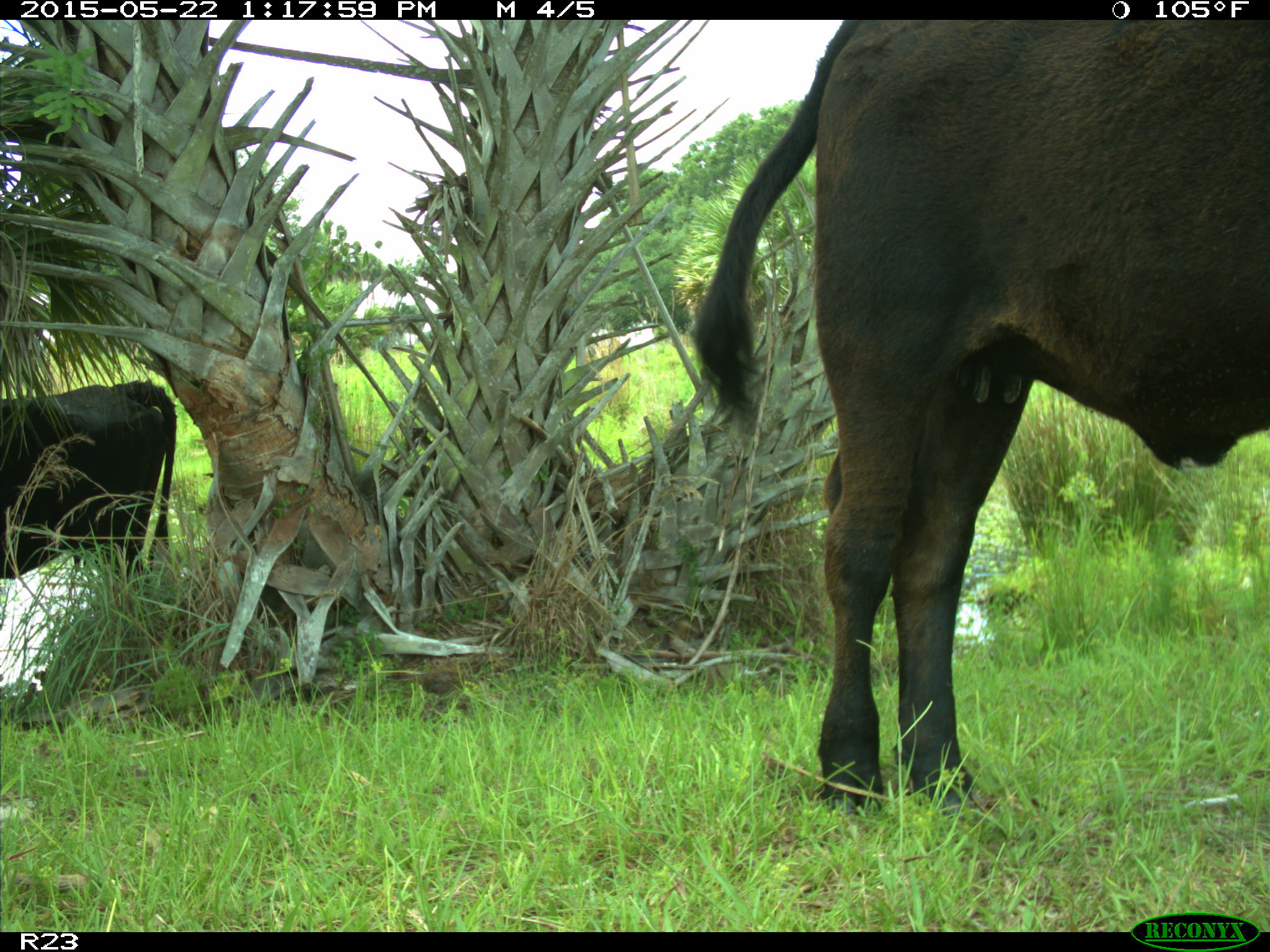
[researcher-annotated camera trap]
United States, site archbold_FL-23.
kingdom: Animalia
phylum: Chordata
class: Mammalia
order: Artiodactyla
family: Bovidae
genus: Bos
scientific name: Bos taurus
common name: domestic cow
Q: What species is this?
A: Bos taurus (domestic cow).